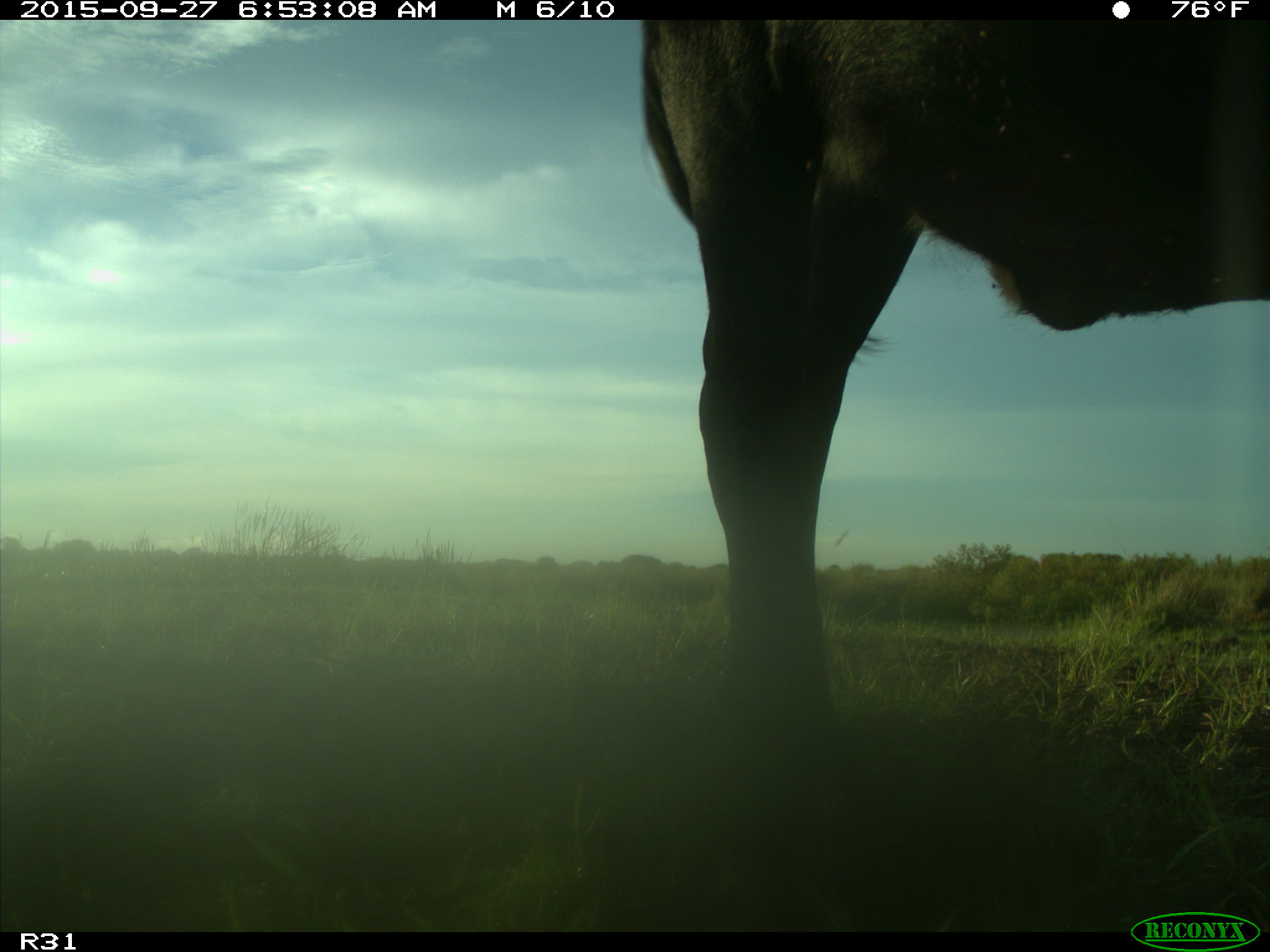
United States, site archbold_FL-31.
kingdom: Animalia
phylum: Chordata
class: Mammalia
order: Artiodactyla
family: Bovidae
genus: Bos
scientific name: Bos taurus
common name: domestic cow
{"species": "Bos taurus (domestic cow)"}